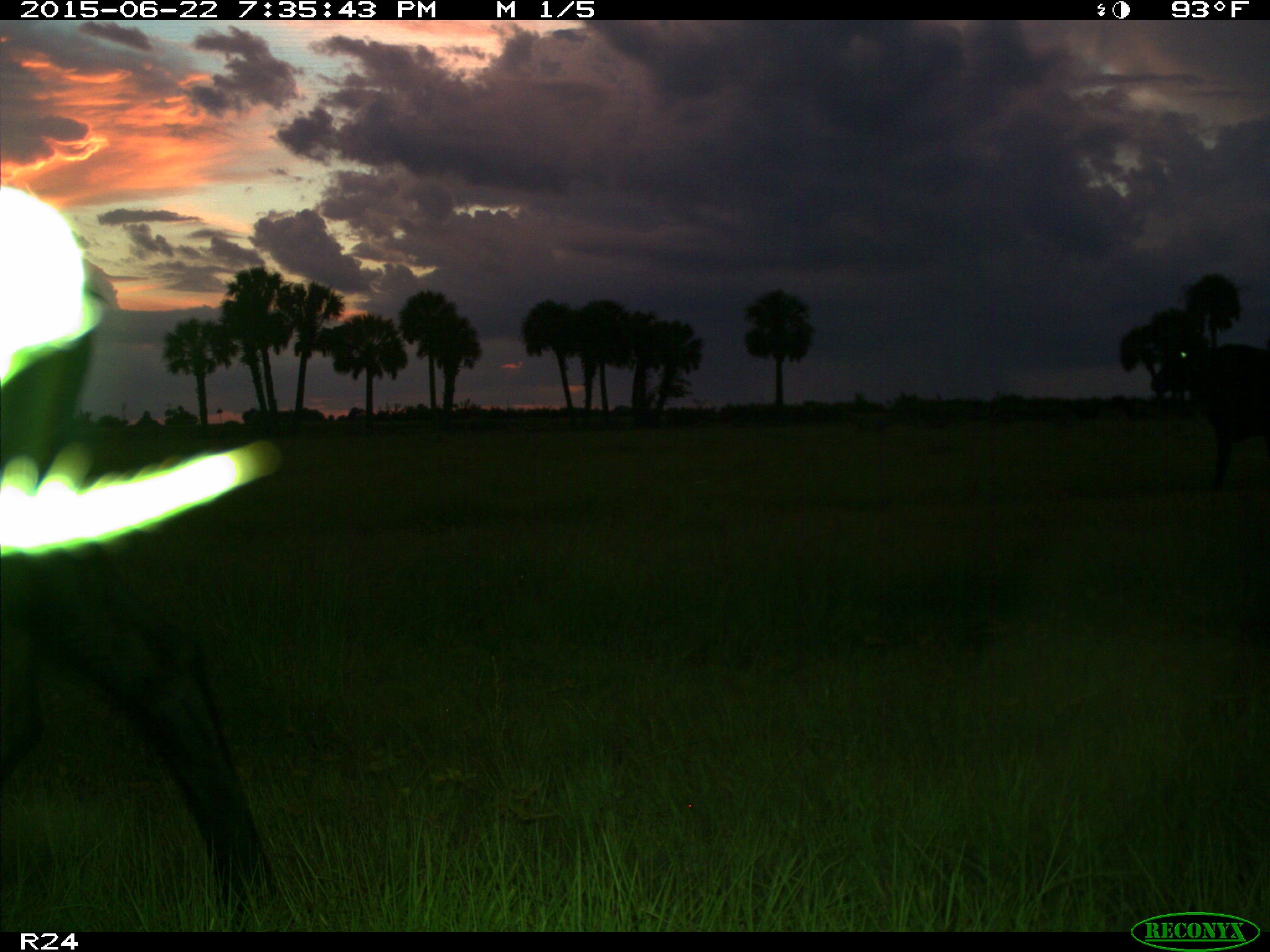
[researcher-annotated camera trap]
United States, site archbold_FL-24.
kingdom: Animalia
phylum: Chordata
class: Mammalia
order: Artiodactyla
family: Bovidae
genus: Bos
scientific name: Bos taurus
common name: domestic cow